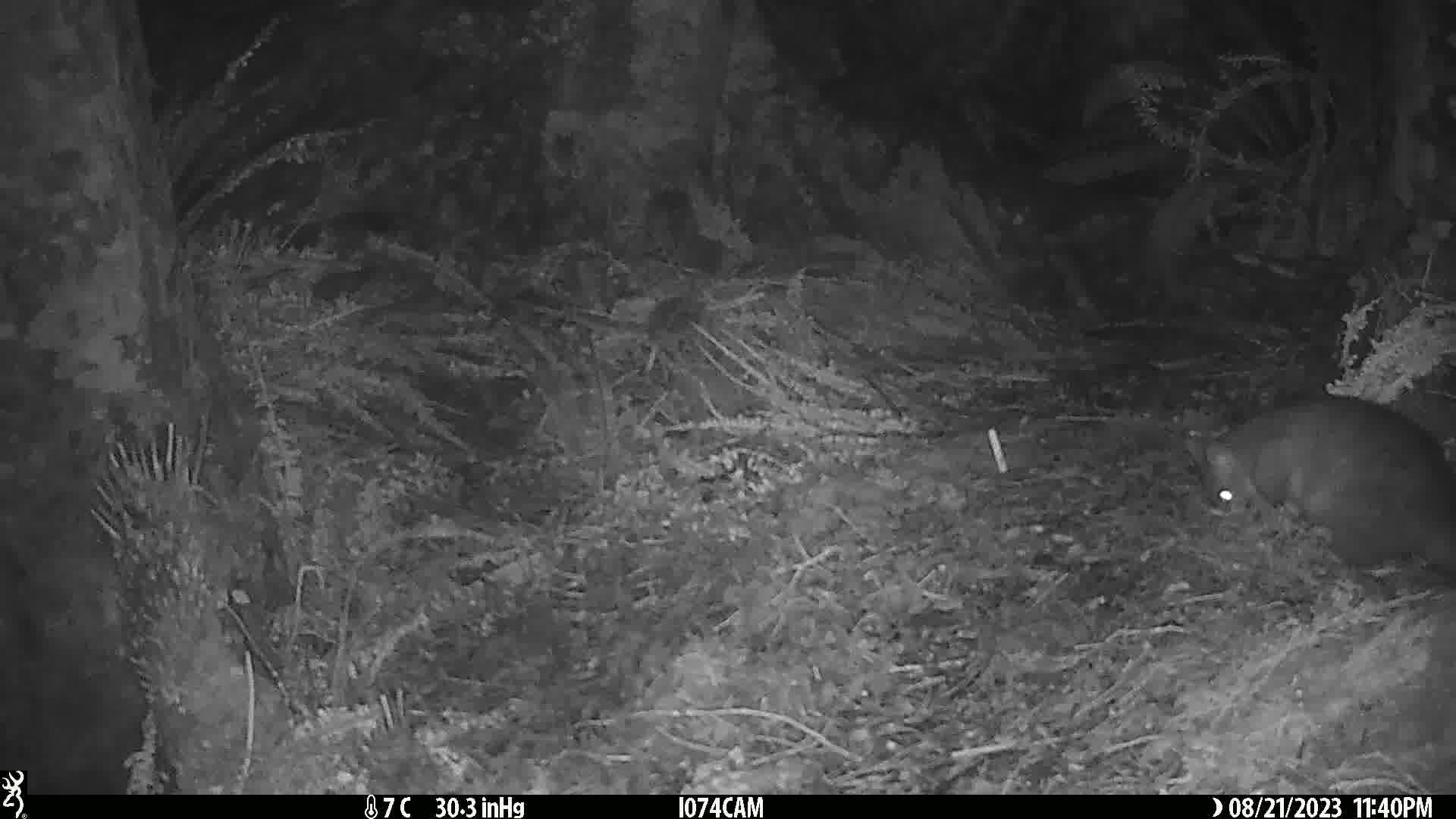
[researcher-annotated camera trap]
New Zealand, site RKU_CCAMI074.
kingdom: Animalia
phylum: Chordata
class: Mammalia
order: Diprotodontia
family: Phalangeridae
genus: Trichosurus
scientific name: Trichosurus vulpecula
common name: common brushtail possum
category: possum